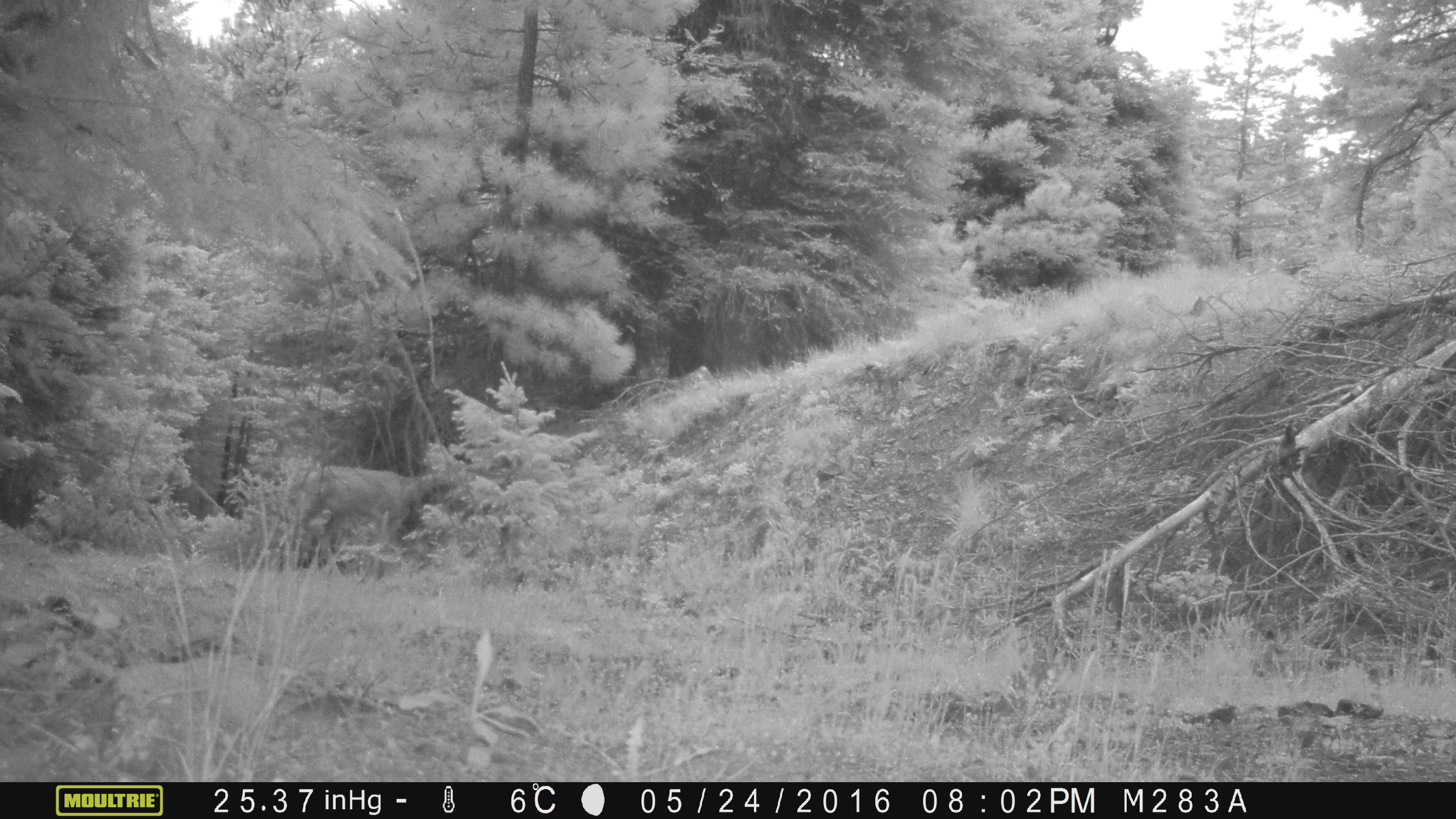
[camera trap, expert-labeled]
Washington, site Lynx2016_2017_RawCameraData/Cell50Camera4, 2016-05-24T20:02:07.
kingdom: Animalia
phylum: Chordata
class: Mammalia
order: Artiodactyla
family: Cervidae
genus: Odocoileus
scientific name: Odocoileus hemionus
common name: mule deer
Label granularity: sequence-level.